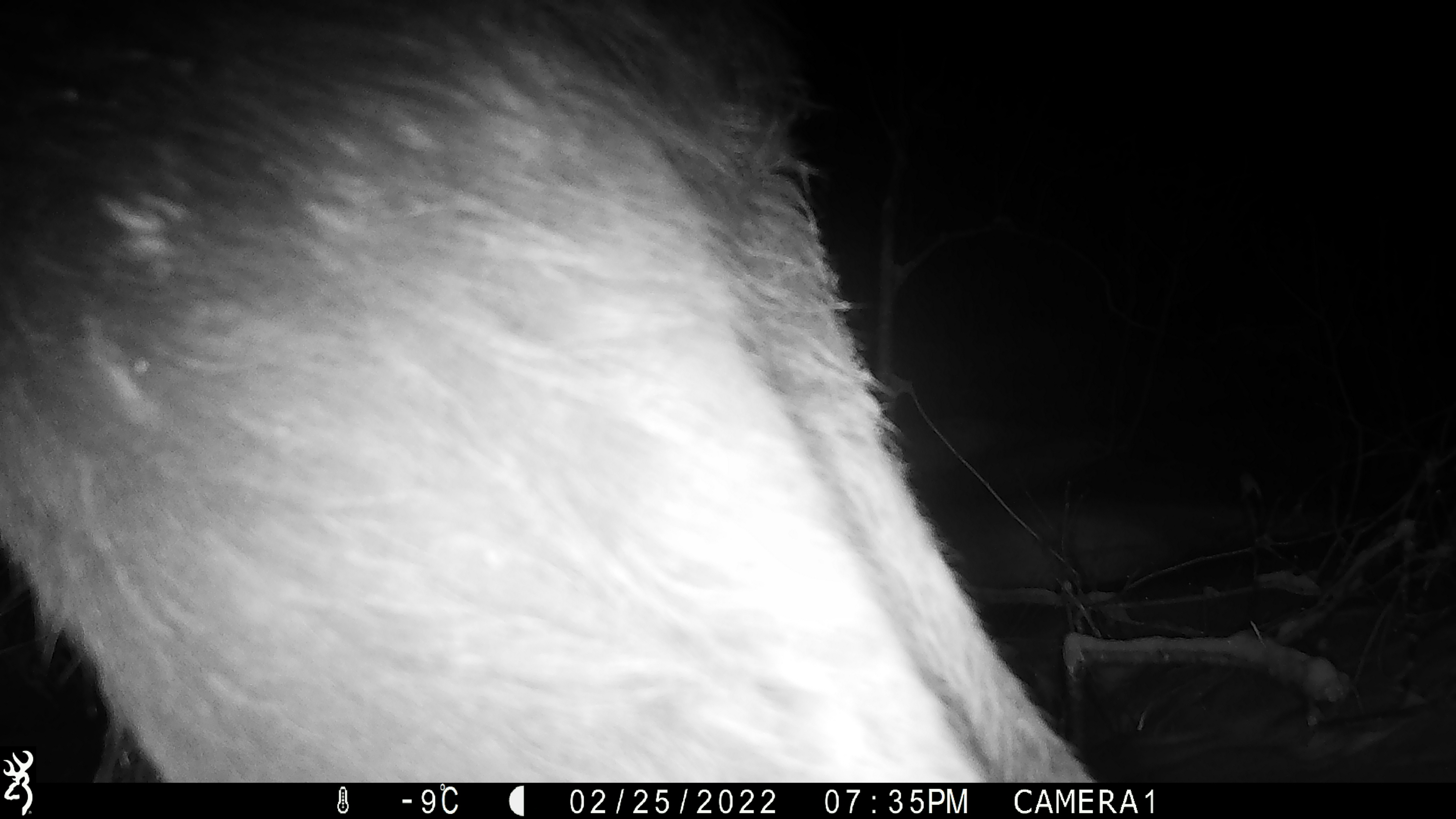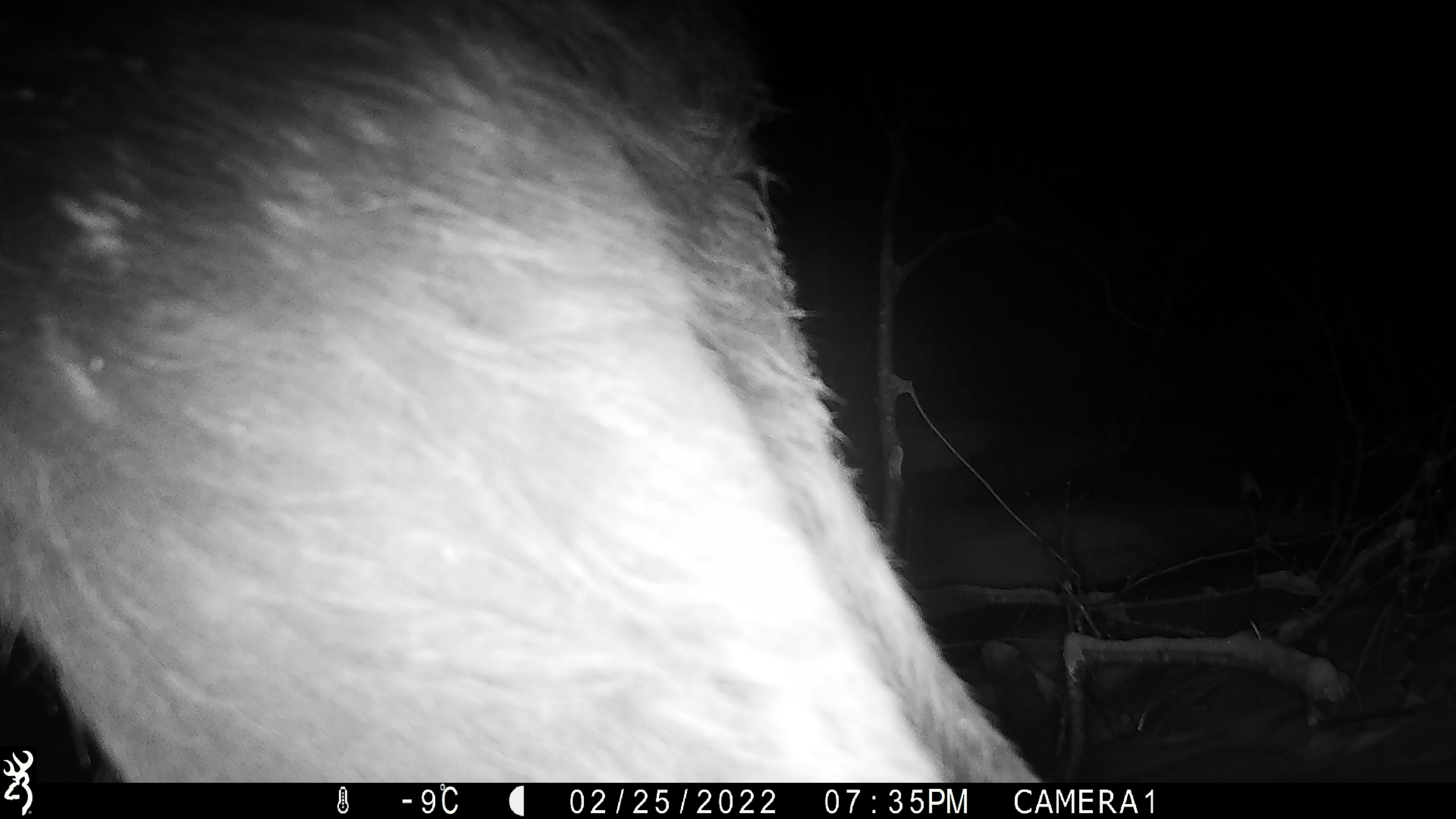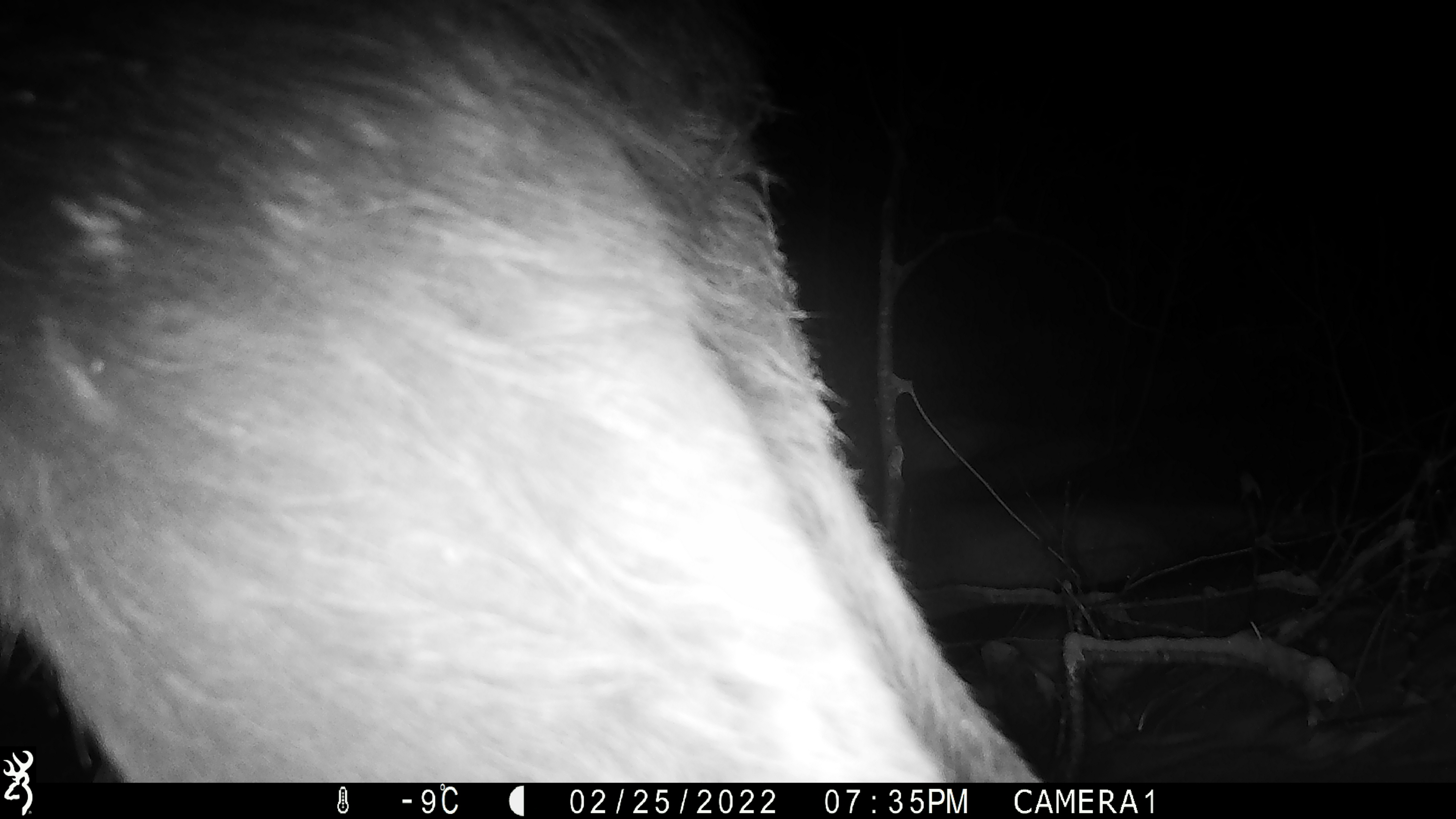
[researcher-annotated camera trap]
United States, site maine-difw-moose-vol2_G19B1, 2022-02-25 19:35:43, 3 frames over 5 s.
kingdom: Animalia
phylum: Chordata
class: Mammalia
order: Artiodactyla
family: Cervidae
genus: Alces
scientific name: Alces alces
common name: moose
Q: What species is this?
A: Moose (Alces alces).